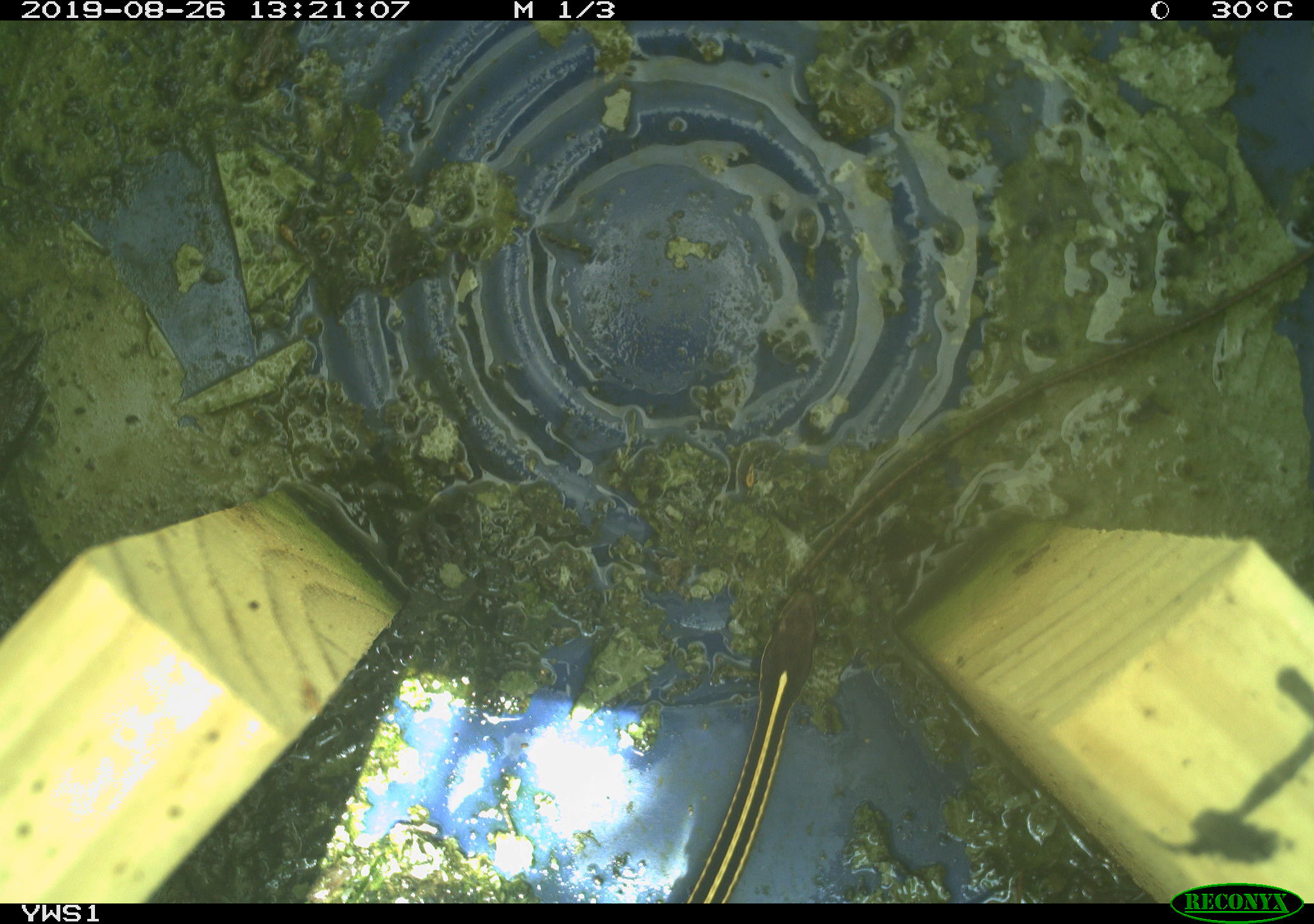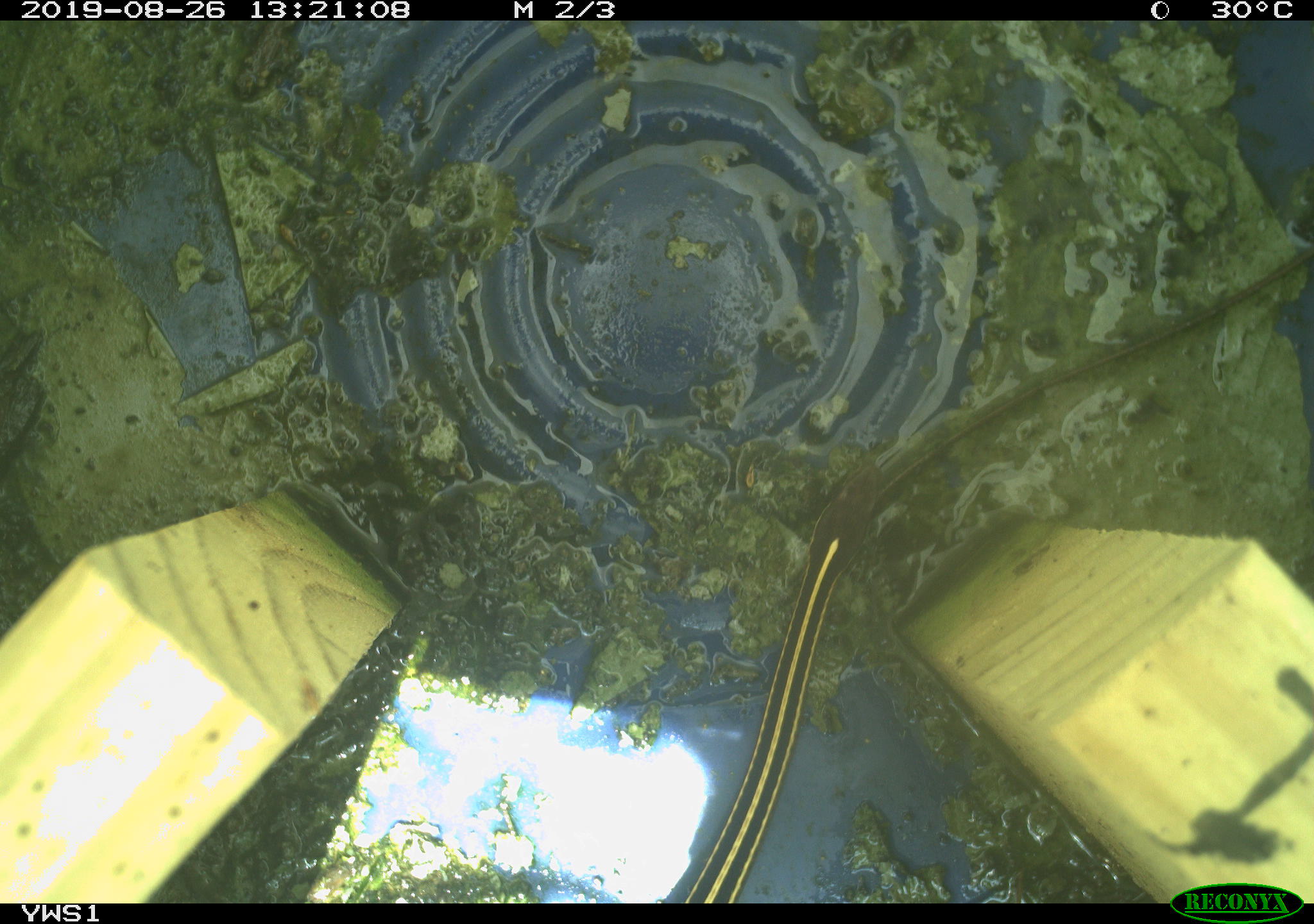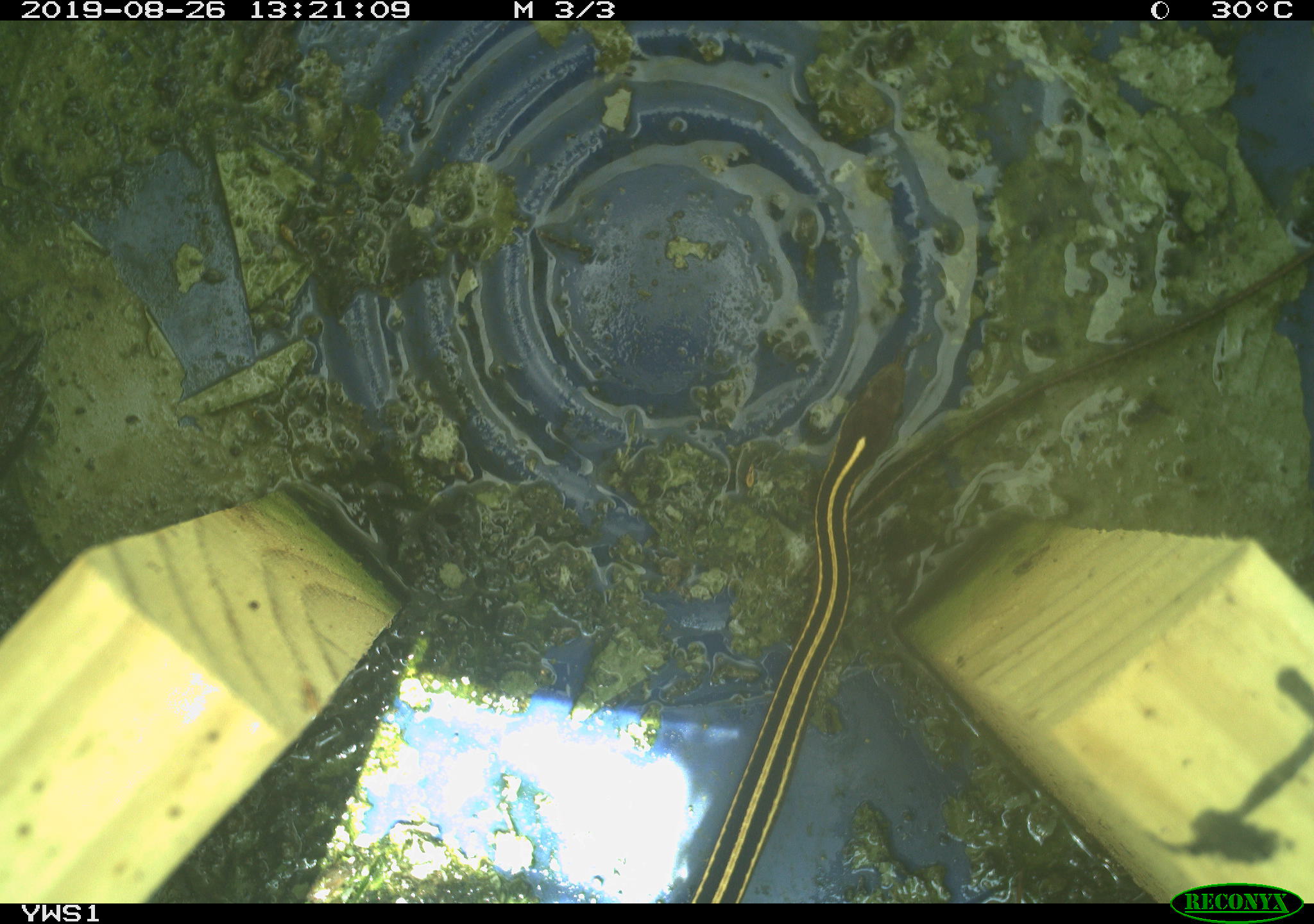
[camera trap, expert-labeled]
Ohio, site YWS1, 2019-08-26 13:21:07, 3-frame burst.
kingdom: Animalia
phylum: Chordata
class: Reptilia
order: Squamata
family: Colubridae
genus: Thamnophis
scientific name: Thamnophis saurita saurita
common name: eastern ribbon snake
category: eastern ribbonsnake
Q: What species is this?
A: Eastern ribbonsnake (eastern ribbon snake) (Thamnophis saurita saurita).